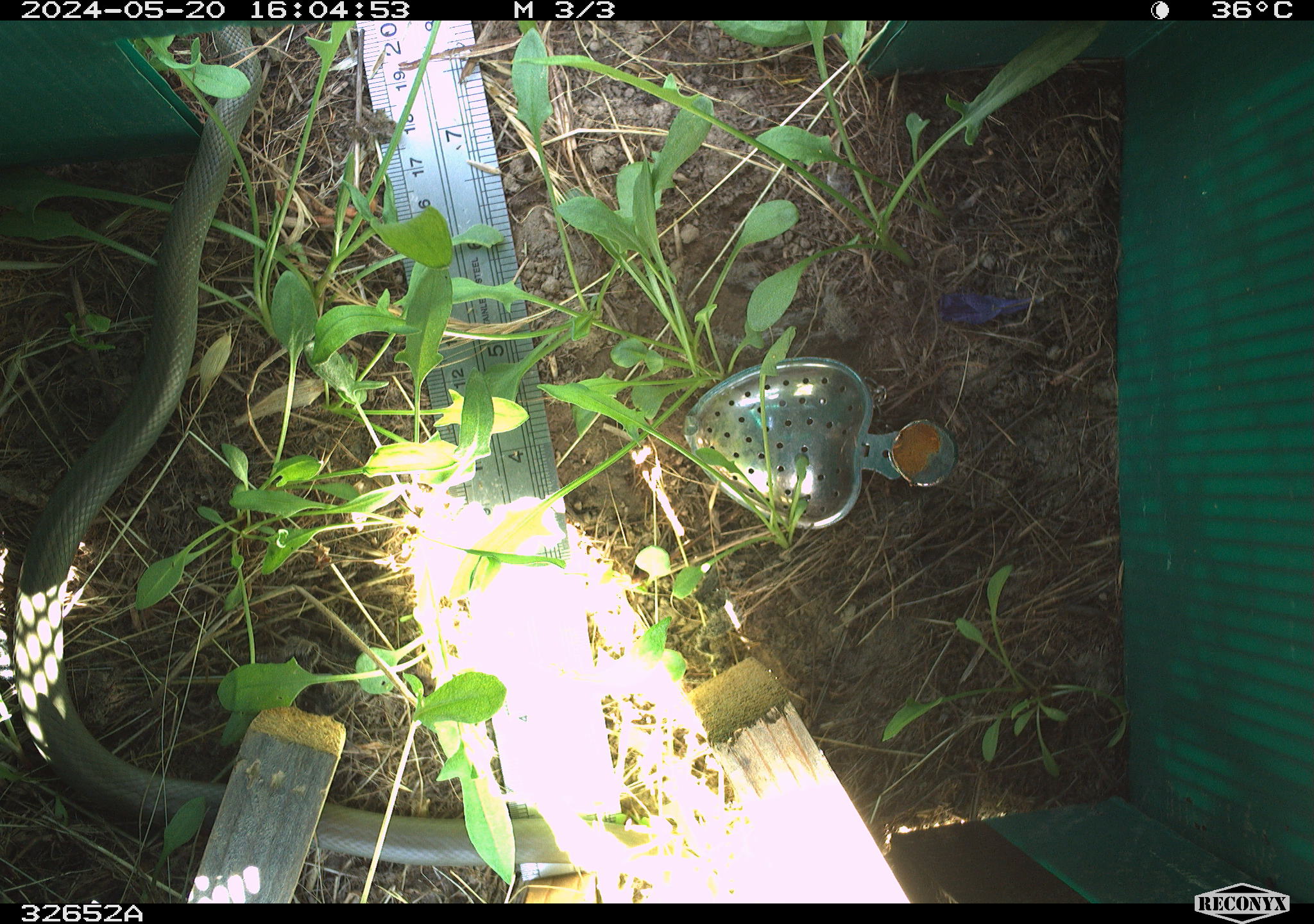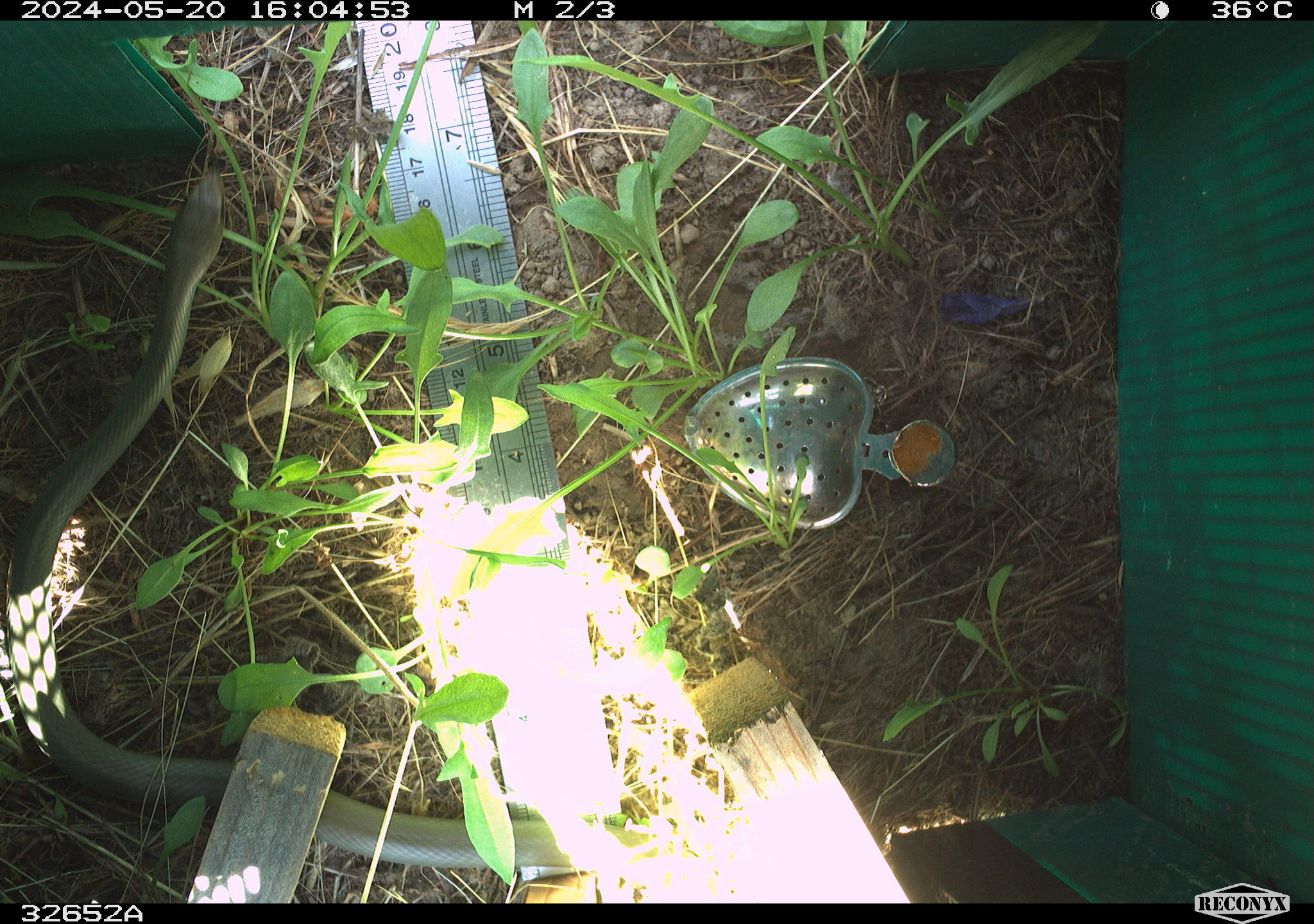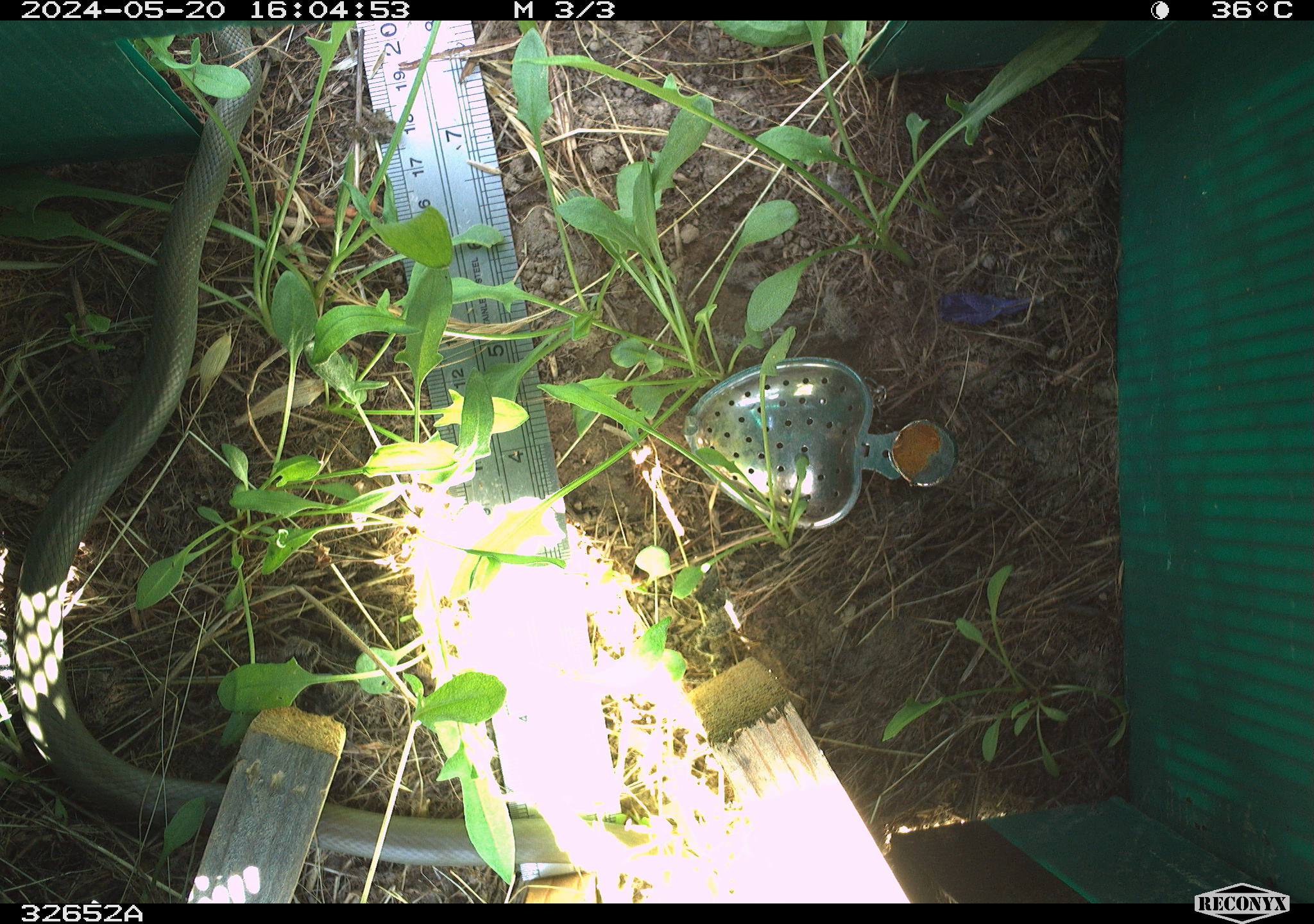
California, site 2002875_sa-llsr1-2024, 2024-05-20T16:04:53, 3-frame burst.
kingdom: Animalia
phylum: Chordata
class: Reptilia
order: Squamata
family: Colubridae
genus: Coluber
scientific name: Coluber constrictor mormon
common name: western yellow-bellied racer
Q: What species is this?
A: Western yellow-bellied racer (Coluber constrictor mormon).